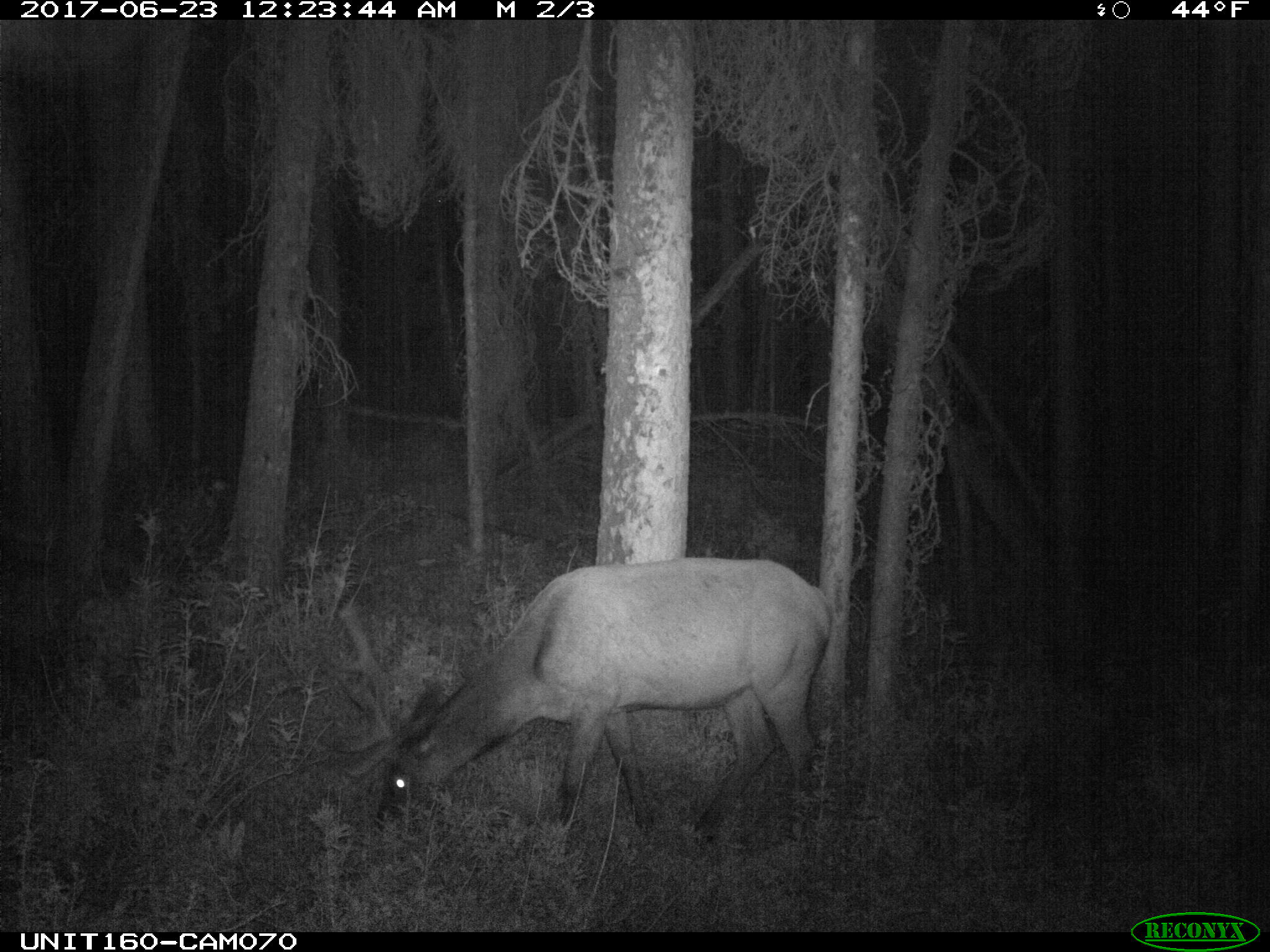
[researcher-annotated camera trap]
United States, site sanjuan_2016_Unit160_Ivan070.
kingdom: Animalia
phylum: Chordata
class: Mammalia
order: Artiodactyla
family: Cervidae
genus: Cervus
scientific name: Cervus elaphus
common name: red deer